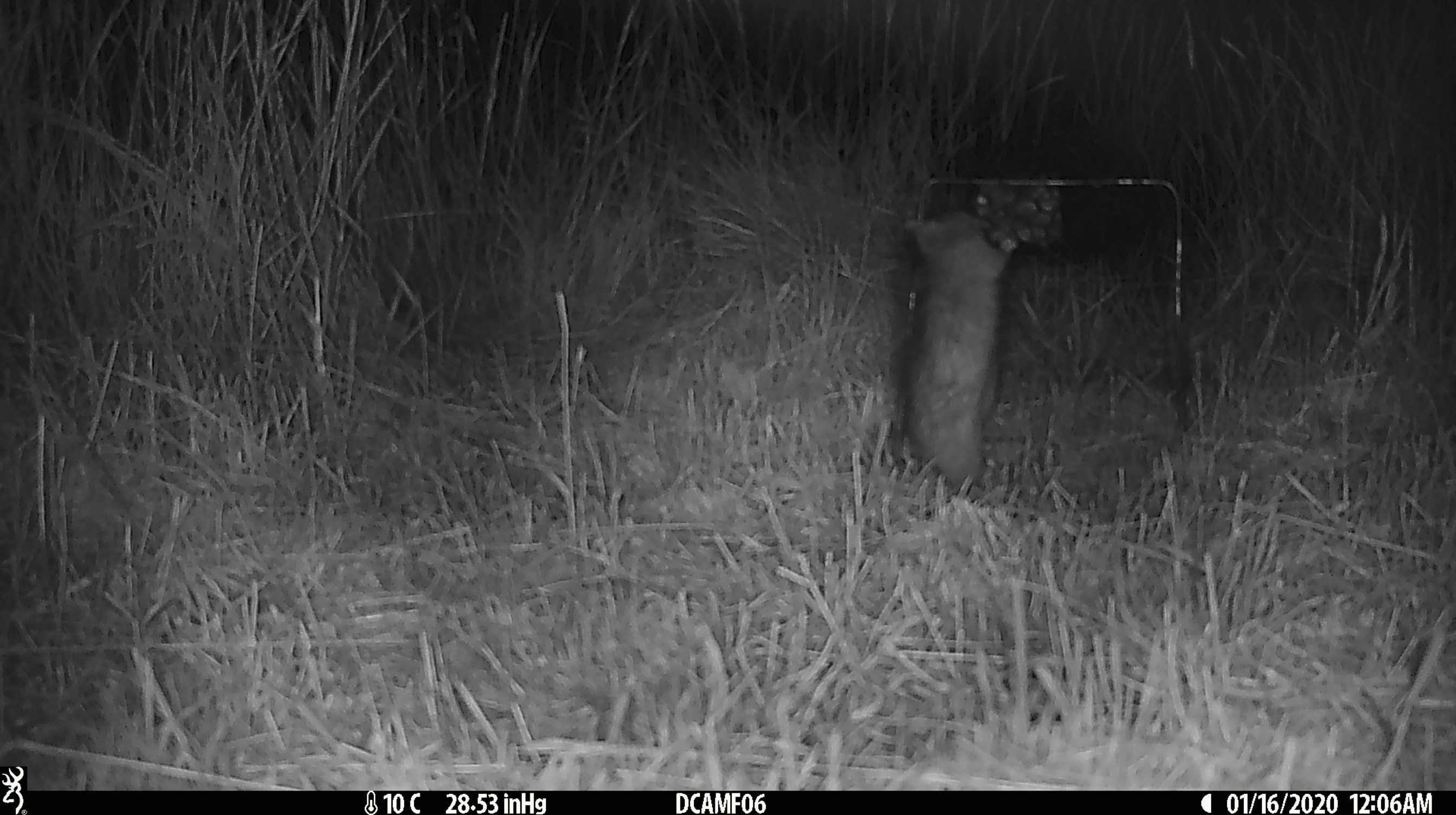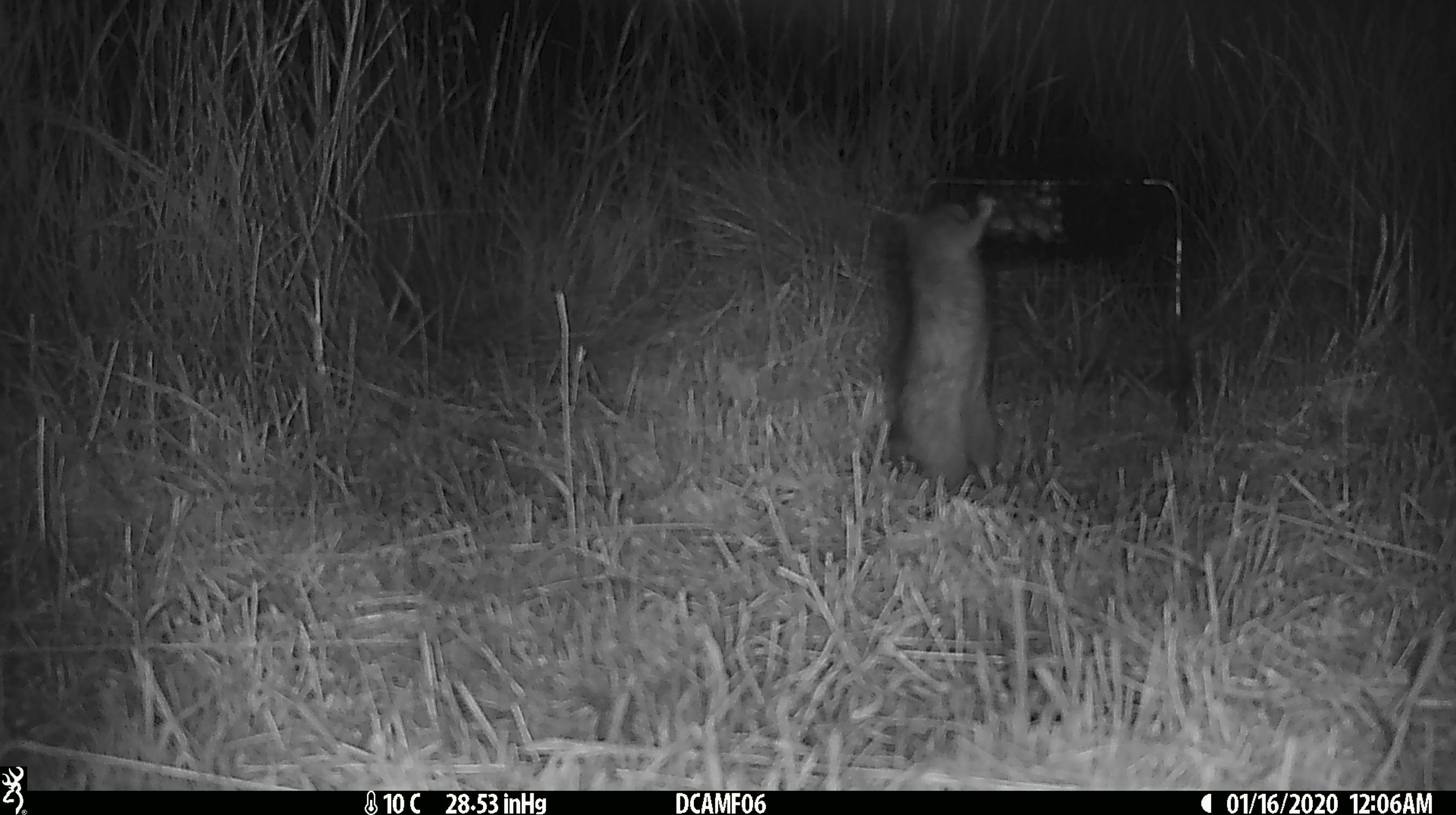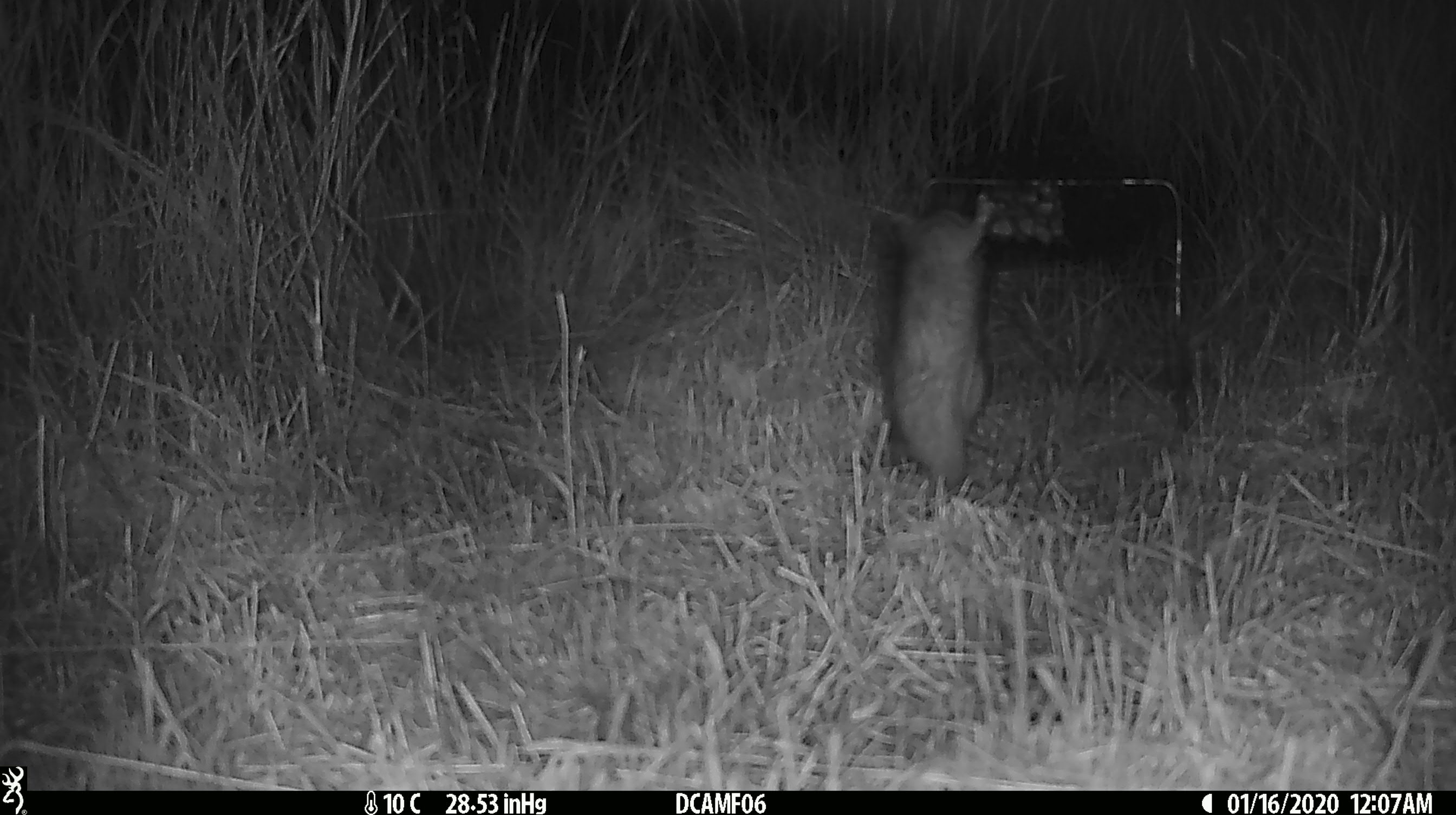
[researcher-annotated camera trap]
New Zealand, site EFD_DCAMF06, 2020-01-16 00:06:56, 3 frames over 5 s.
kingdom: Animalia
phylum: Chordata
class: Mammalia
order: Rodentia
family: Muridae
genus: Rattus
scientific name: Rattus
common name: rat